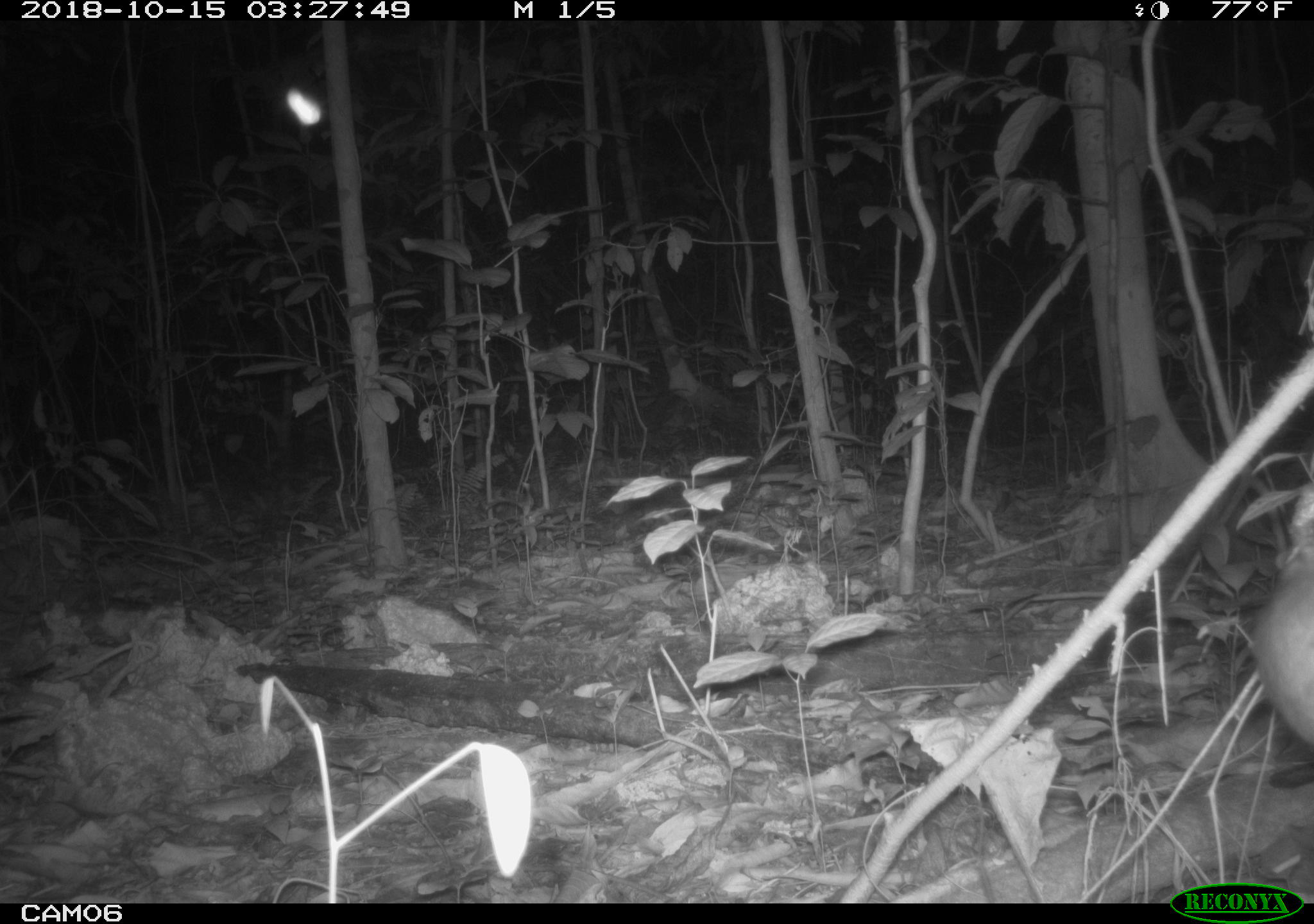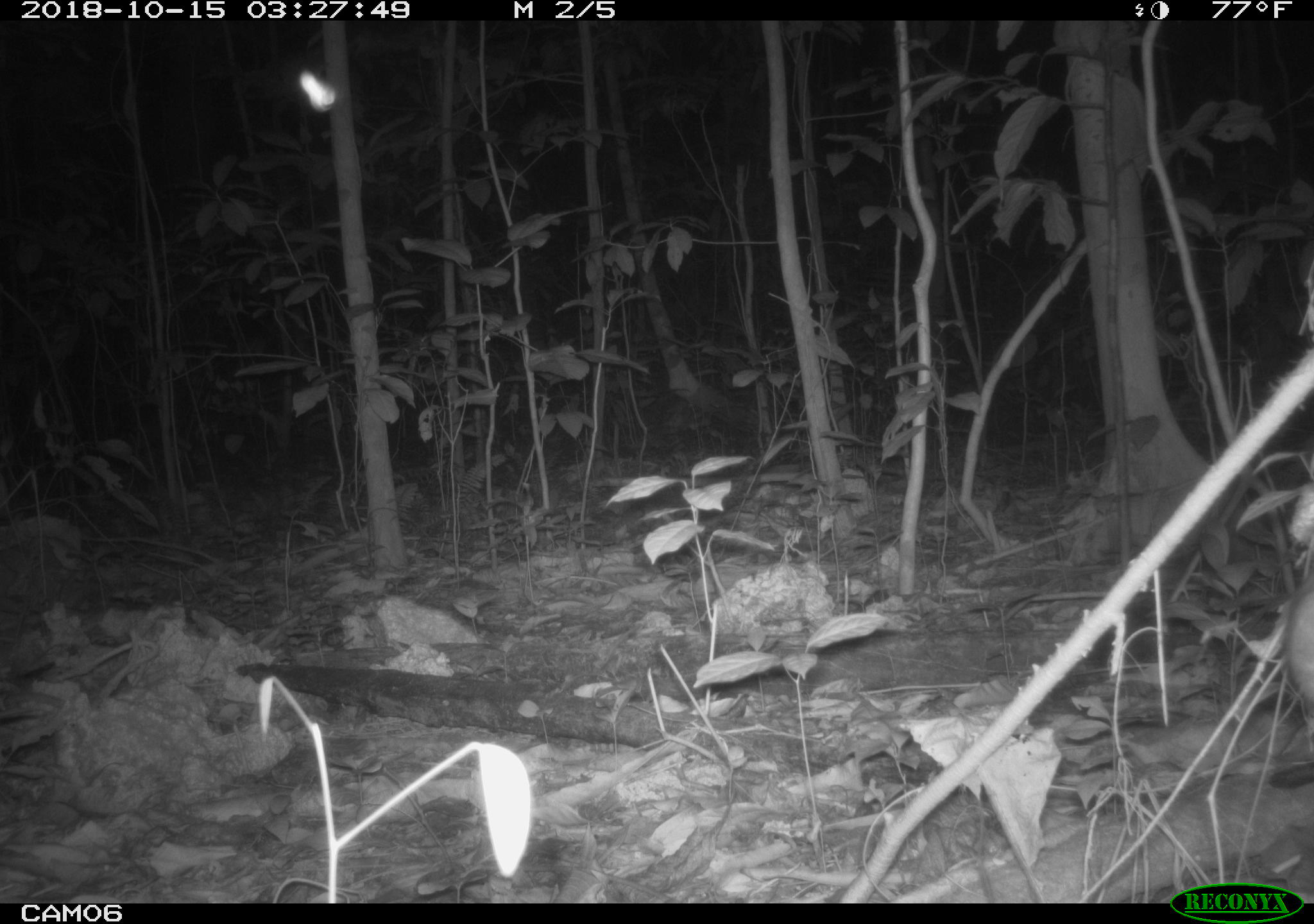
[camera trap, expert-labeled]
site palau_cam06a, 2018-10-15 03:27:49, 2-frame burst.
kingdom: Animalia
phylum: Chordata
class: Mammalia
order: Rodentia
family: Muridae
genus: Rattus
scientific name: Rattus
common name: rat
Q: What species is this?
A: Rat (Rattus).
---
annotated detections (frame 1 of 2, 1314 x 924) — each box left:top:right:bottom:
rat: 1255:452:1314:760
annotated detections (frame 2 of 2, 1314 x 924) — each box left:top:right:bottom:
rat: 1278:468:1314:726